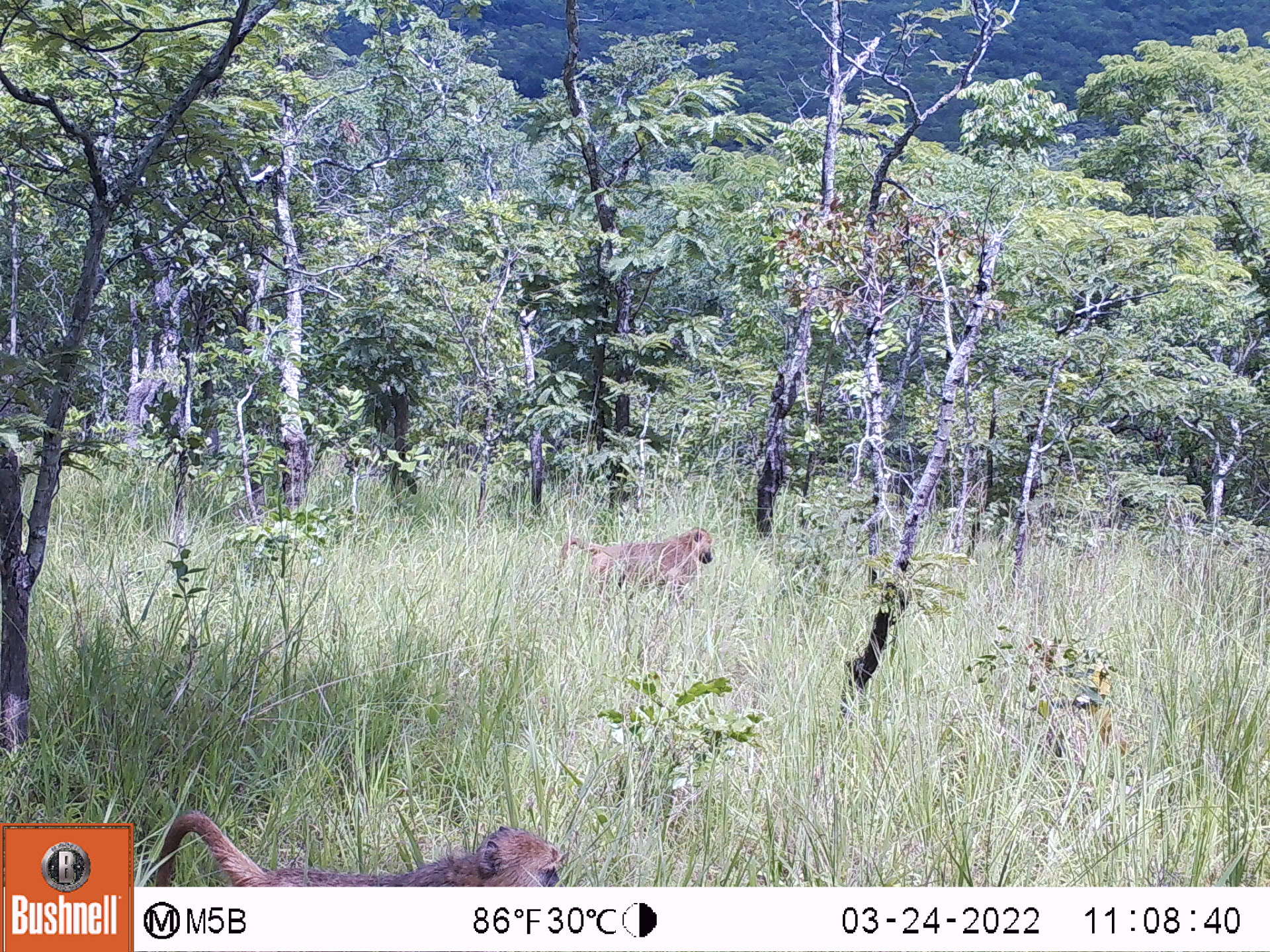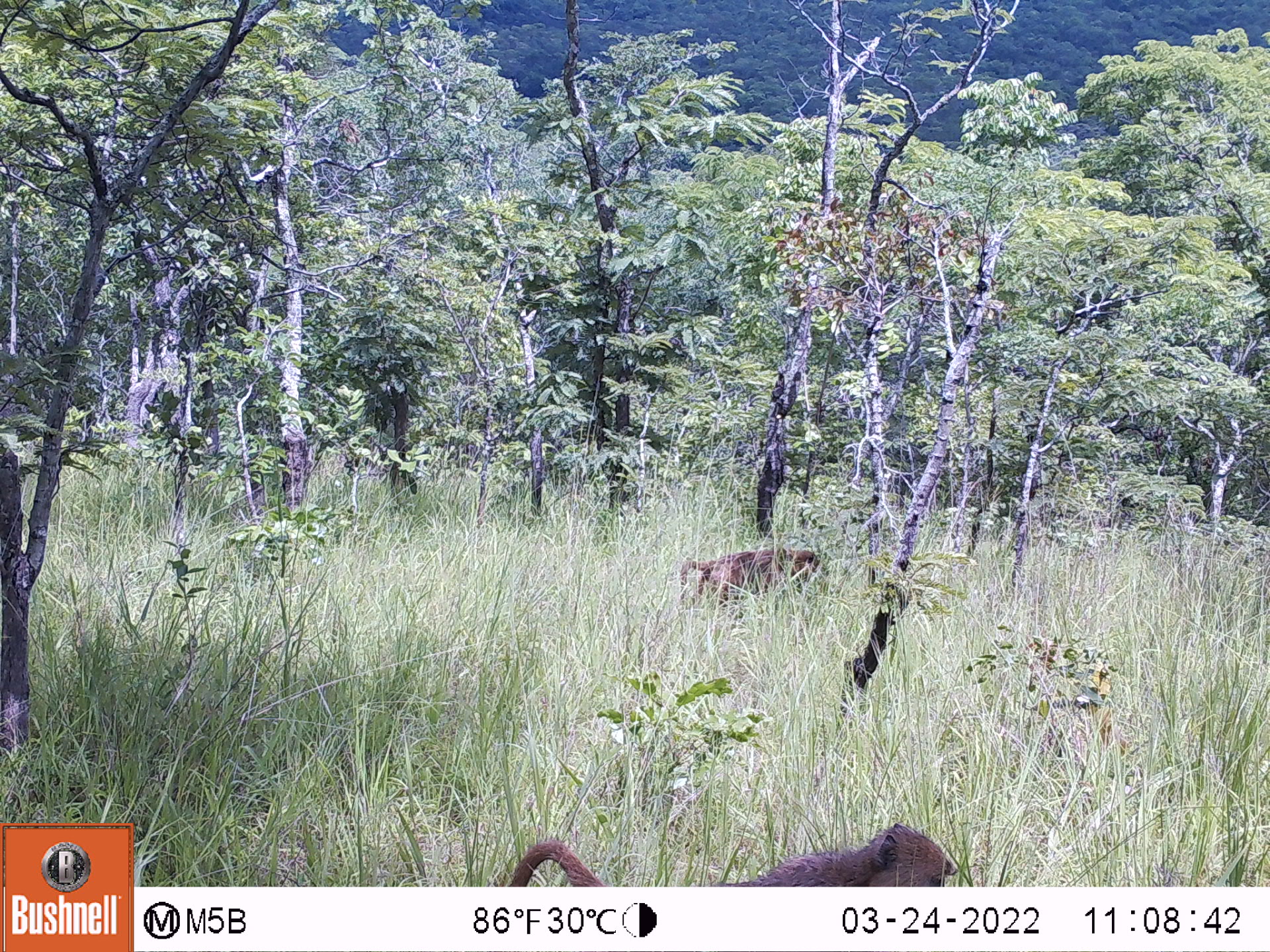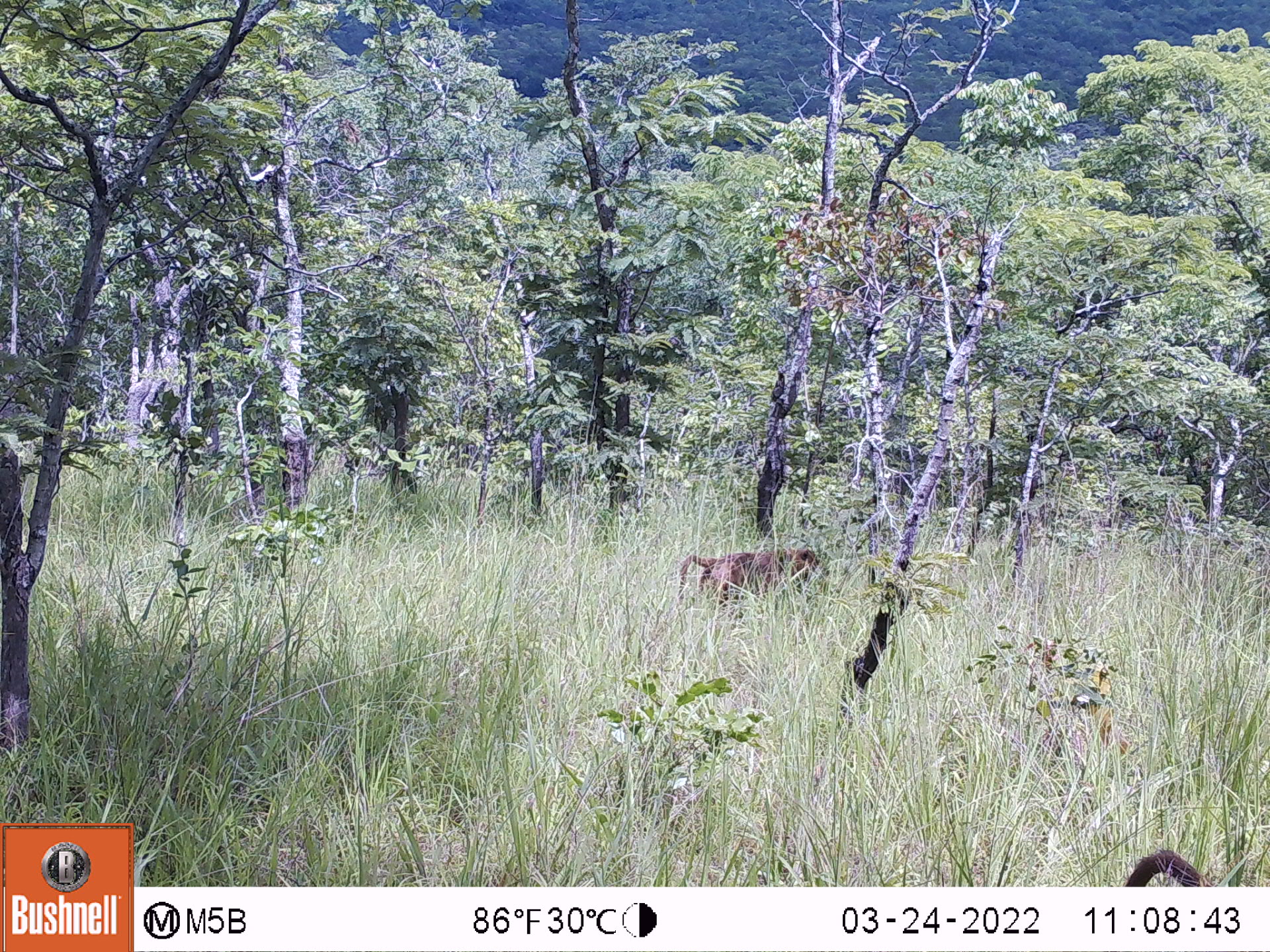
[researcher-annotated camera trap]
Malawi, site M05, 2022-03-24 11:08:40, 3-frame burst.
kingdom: Animalia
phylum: Chordata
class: Mammalia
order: Primates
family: Cercopithecidae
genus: Papio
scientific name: Papio cynocephalus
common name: yellow baboon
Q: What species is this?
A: Yellow baboon (Papio cynocephalus).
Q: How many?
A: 2.